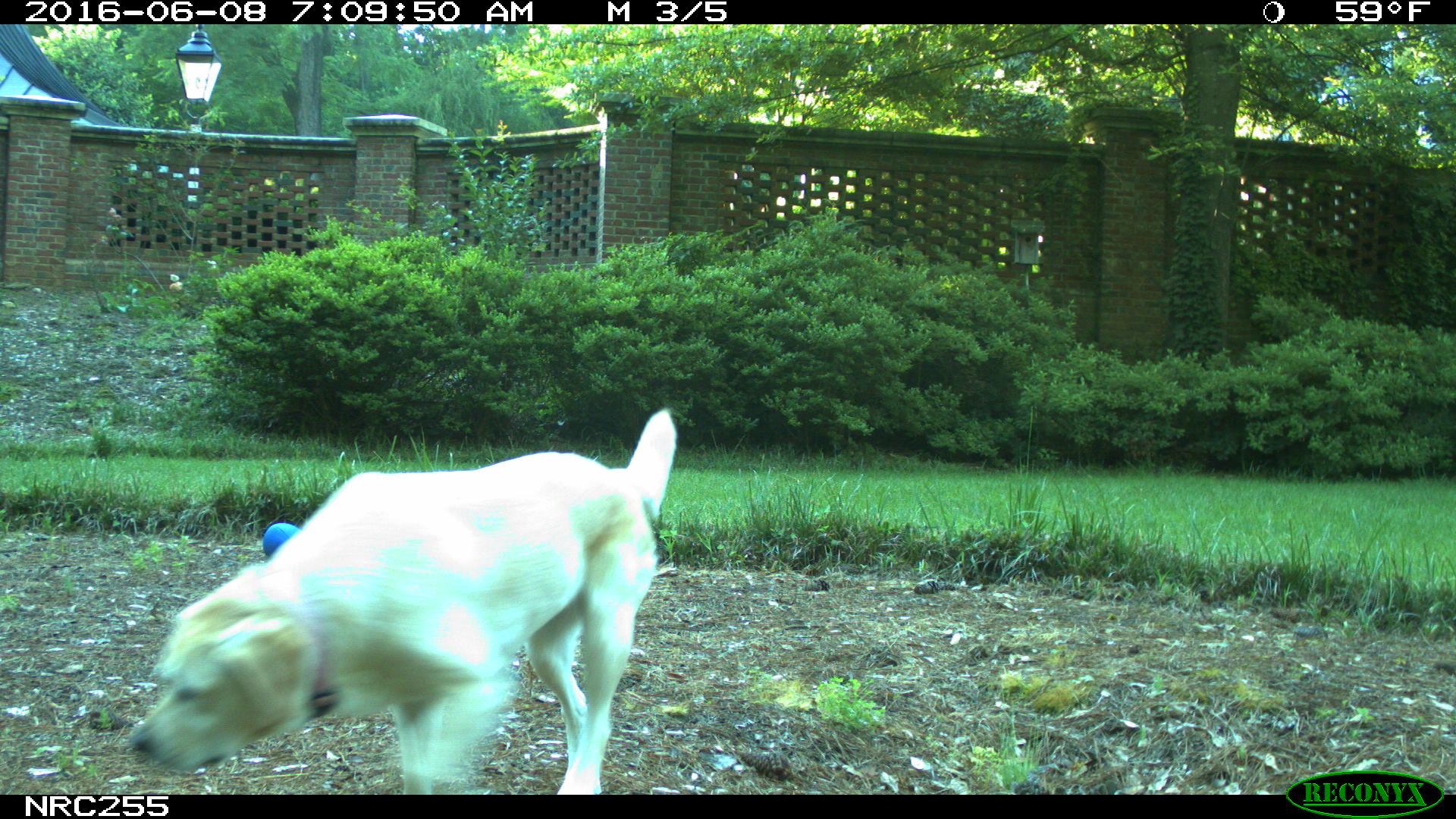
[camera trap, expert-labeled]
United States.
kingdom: Animalia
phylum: Chordata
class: Mammalia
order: Carnivora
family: Canidae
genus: Canis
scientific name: Canis familiaris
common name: domestic dog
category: Dog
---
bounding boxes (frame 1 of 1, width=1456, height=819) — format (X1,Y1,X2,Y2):
Dog: (126,403,683,797)